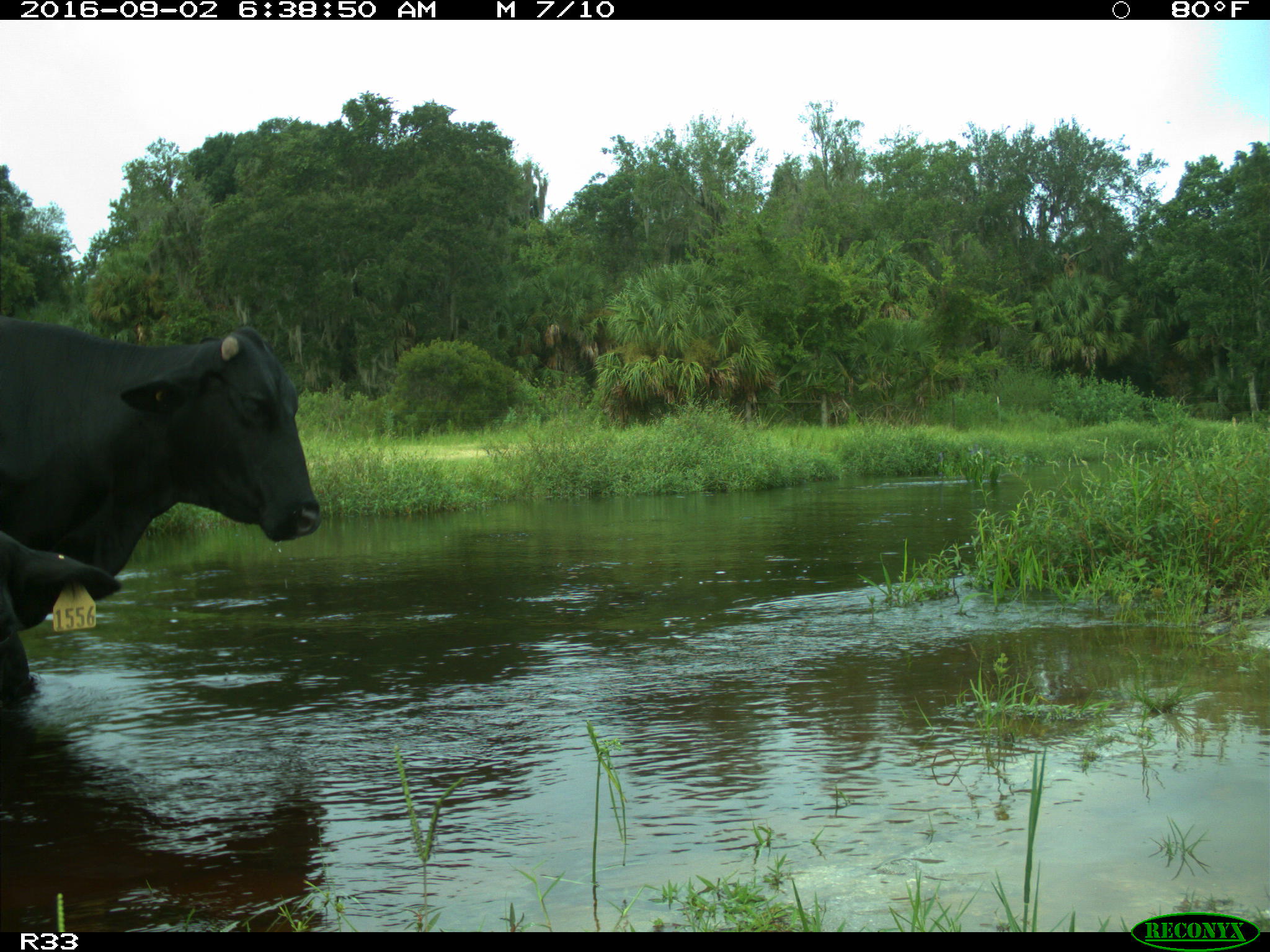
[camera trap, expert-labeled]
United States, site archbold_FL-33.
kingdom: Animalia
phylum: Chordata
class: Mammalia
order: Artiodactyla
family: Bovidae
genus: Bos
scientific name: Bos taurus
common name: domestic cow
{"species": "Bos taurus (domestic cow)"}